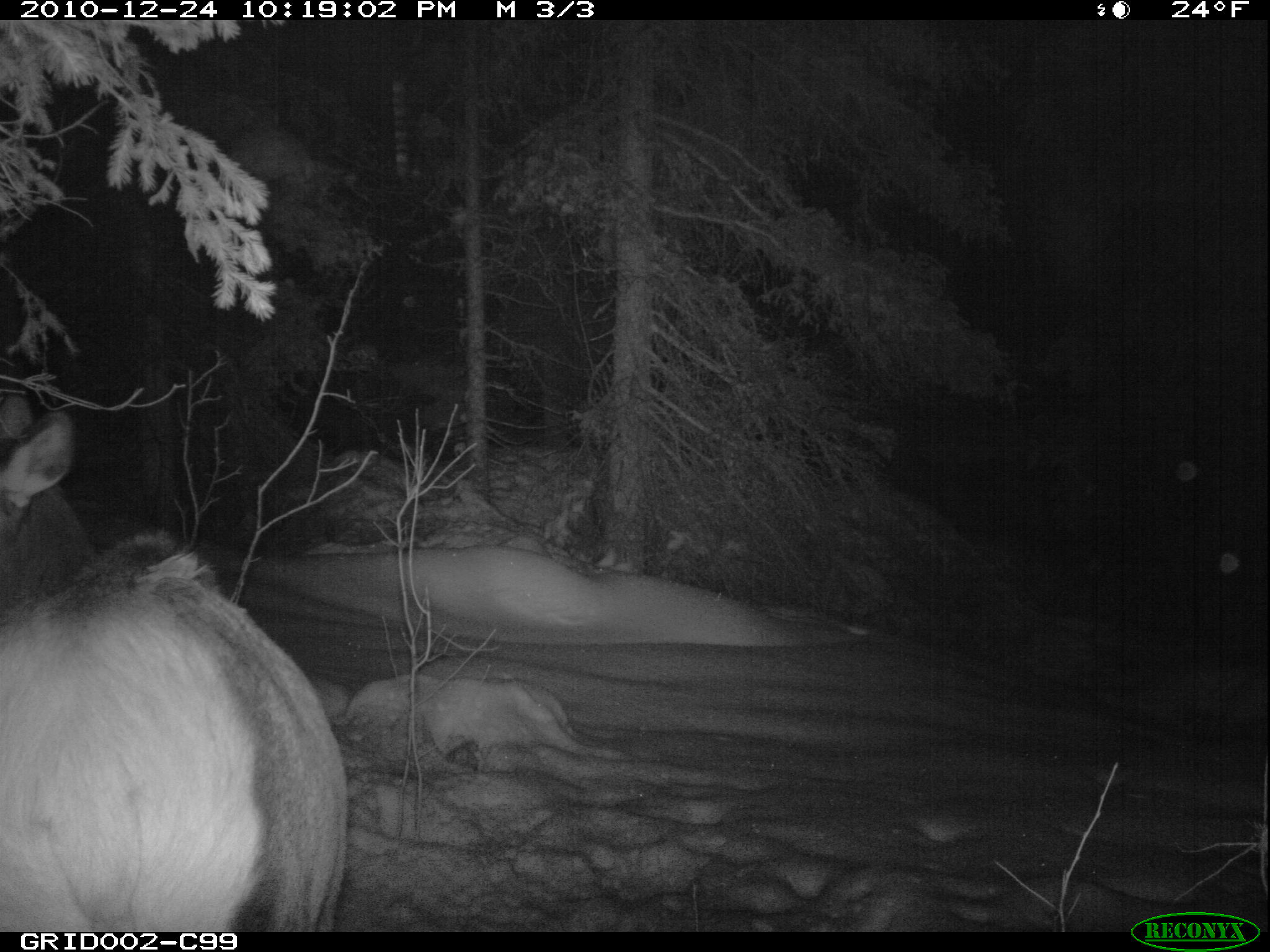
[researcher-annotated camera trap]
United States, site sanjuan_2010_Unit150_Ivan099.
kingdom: Animalia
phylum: Chordata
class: Mammalia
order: Artiodactyla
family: Cervidae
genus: Cervus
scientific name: Cervus elaphus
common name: red deer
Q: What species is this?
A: Cervus elaphus (red deer).